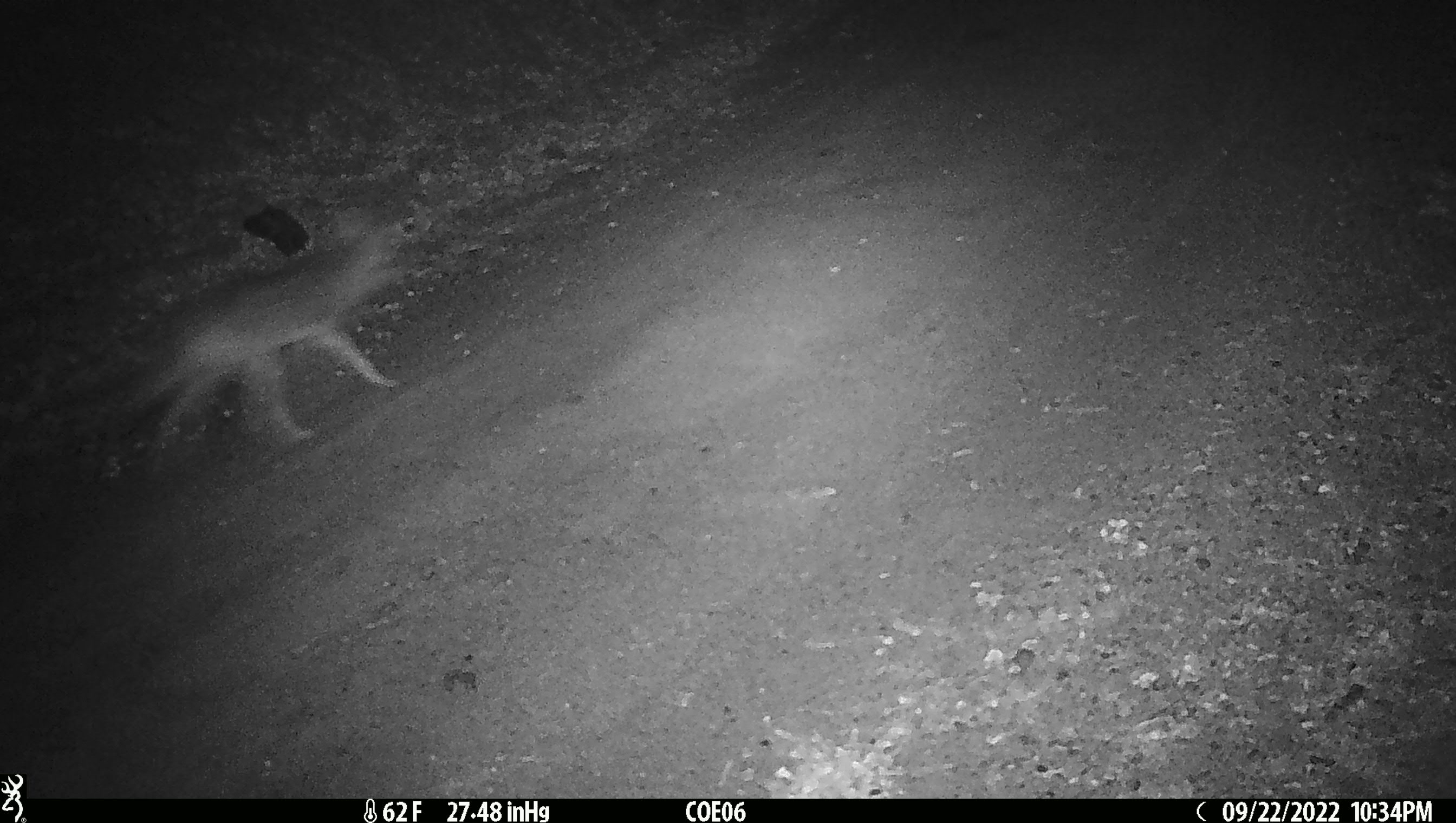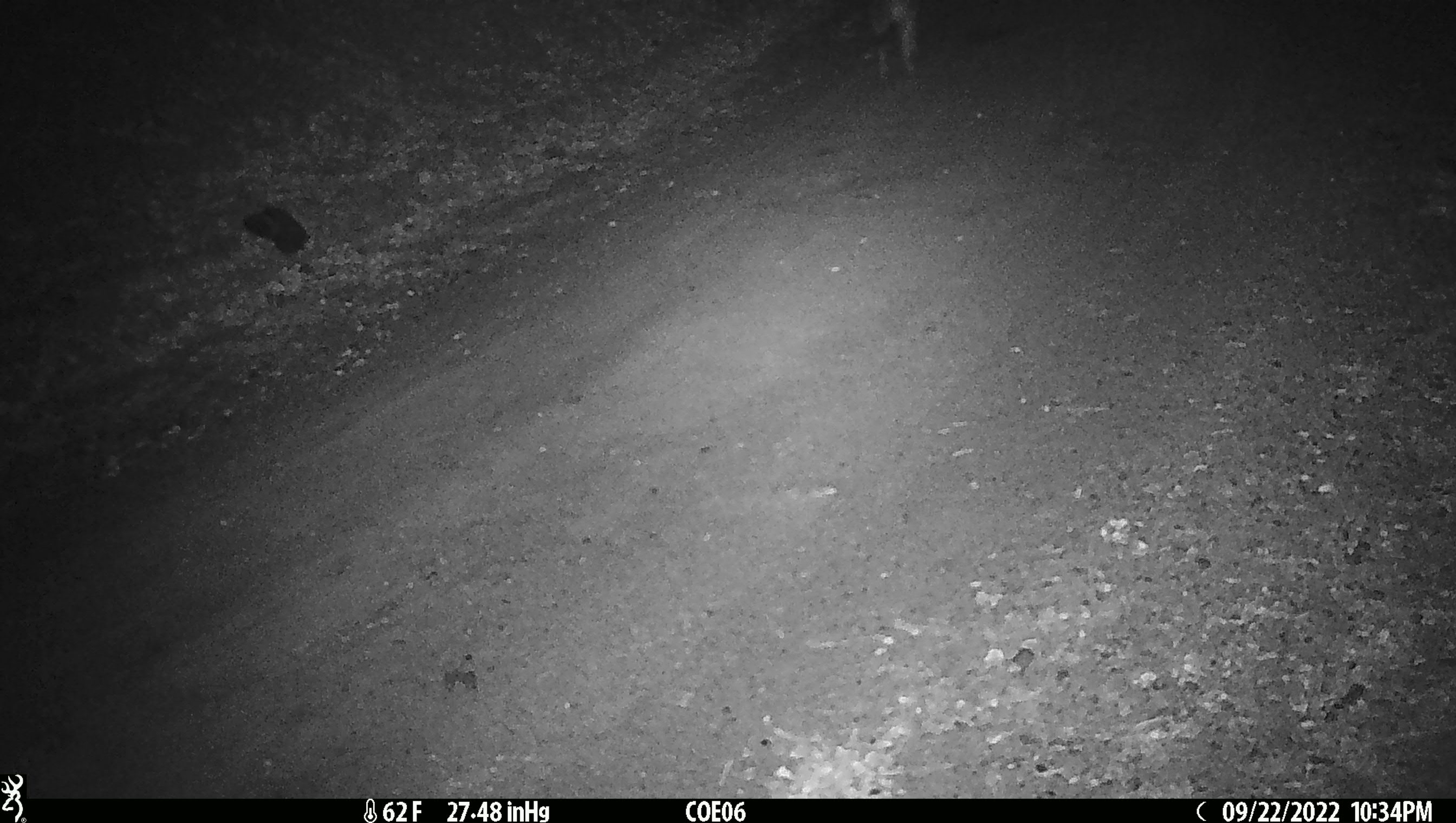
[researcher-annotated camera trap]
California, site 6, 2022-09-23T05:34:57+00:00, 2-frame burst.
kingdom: Animalia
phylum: Chordata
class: Mammalia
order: Carnivora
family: Canidae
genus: Canis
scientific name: Canis latrans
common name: coyote